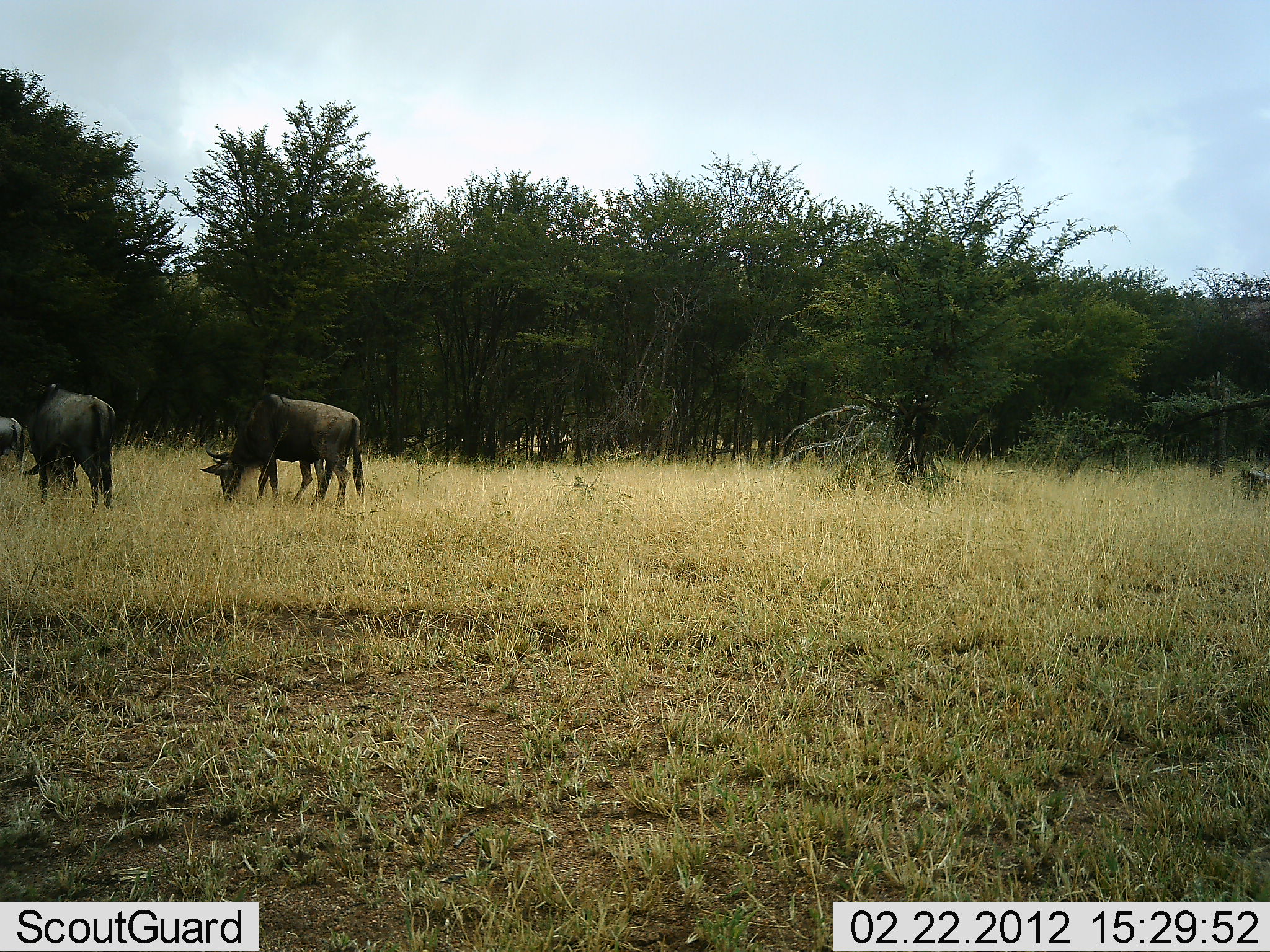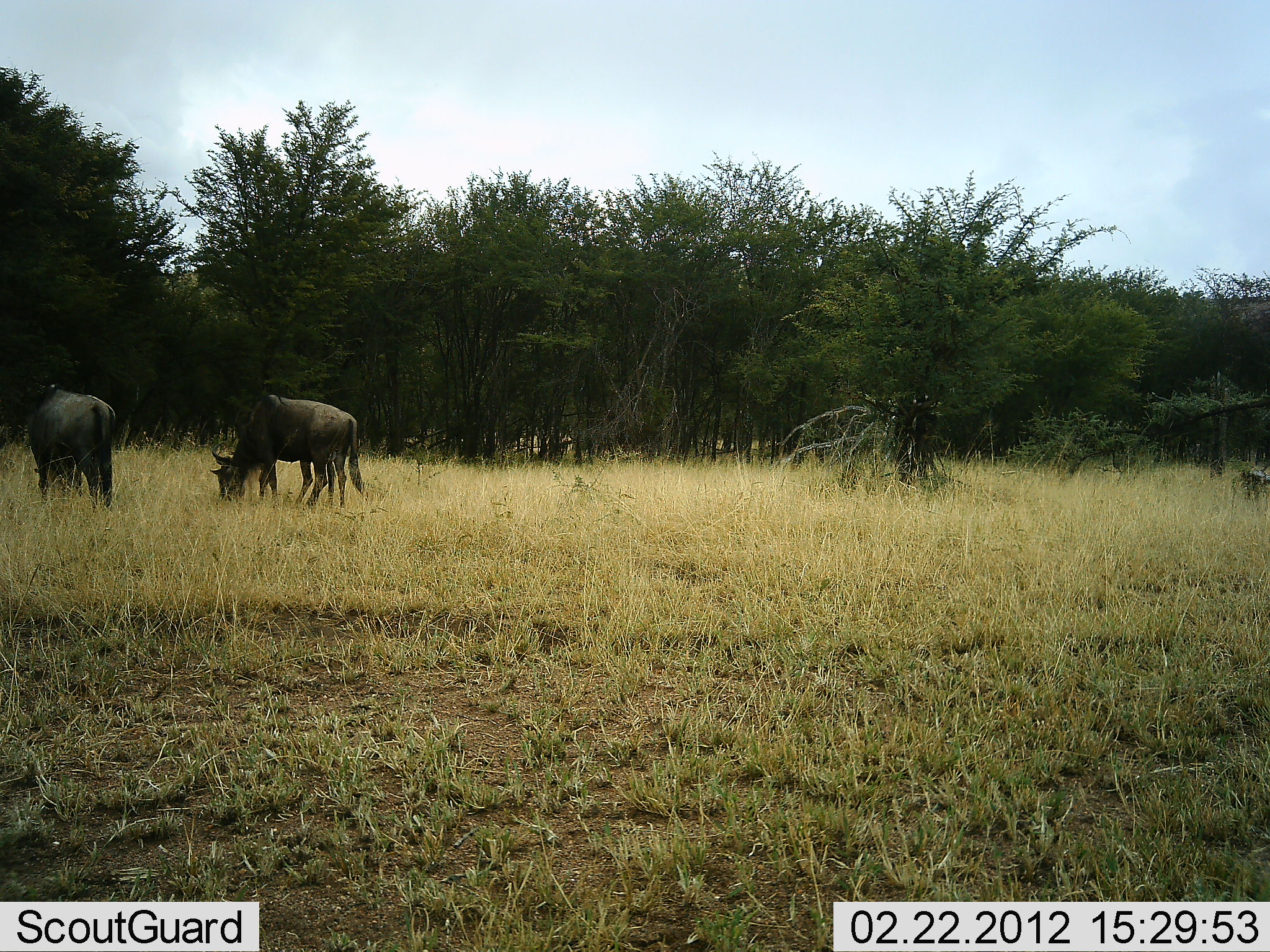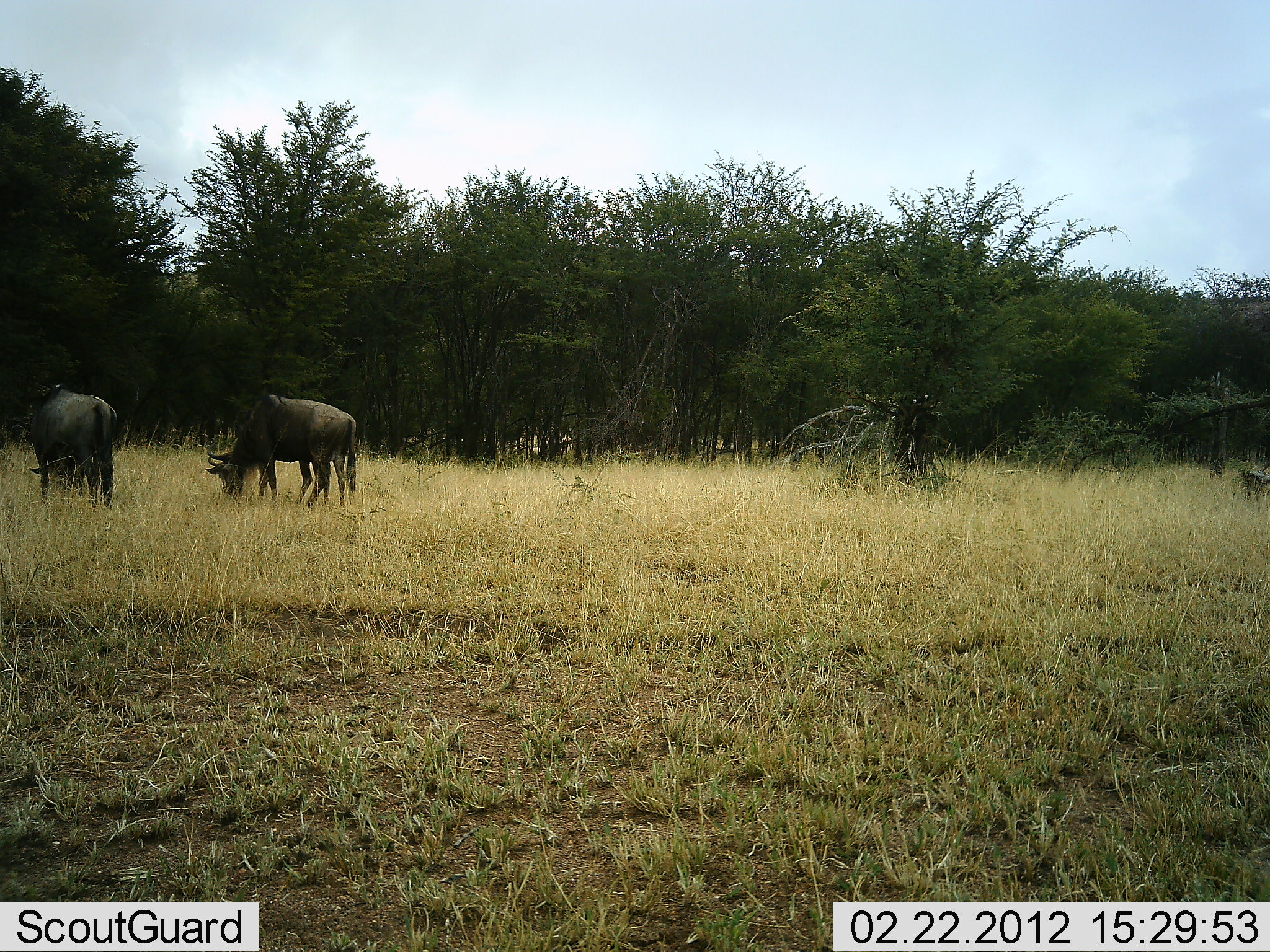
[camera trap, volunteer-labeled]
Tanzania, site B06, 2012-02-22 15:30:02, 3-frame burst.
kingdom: Animalia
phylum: Chordata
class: Mammalia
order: Artiodactyla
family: Bovidae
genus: Connochaetes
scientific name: Connochaetes taurinus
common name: blue wildebeest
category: wildebeest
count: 3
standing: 29%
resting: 0%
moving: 19%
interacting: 0%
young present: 5%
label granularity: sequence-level